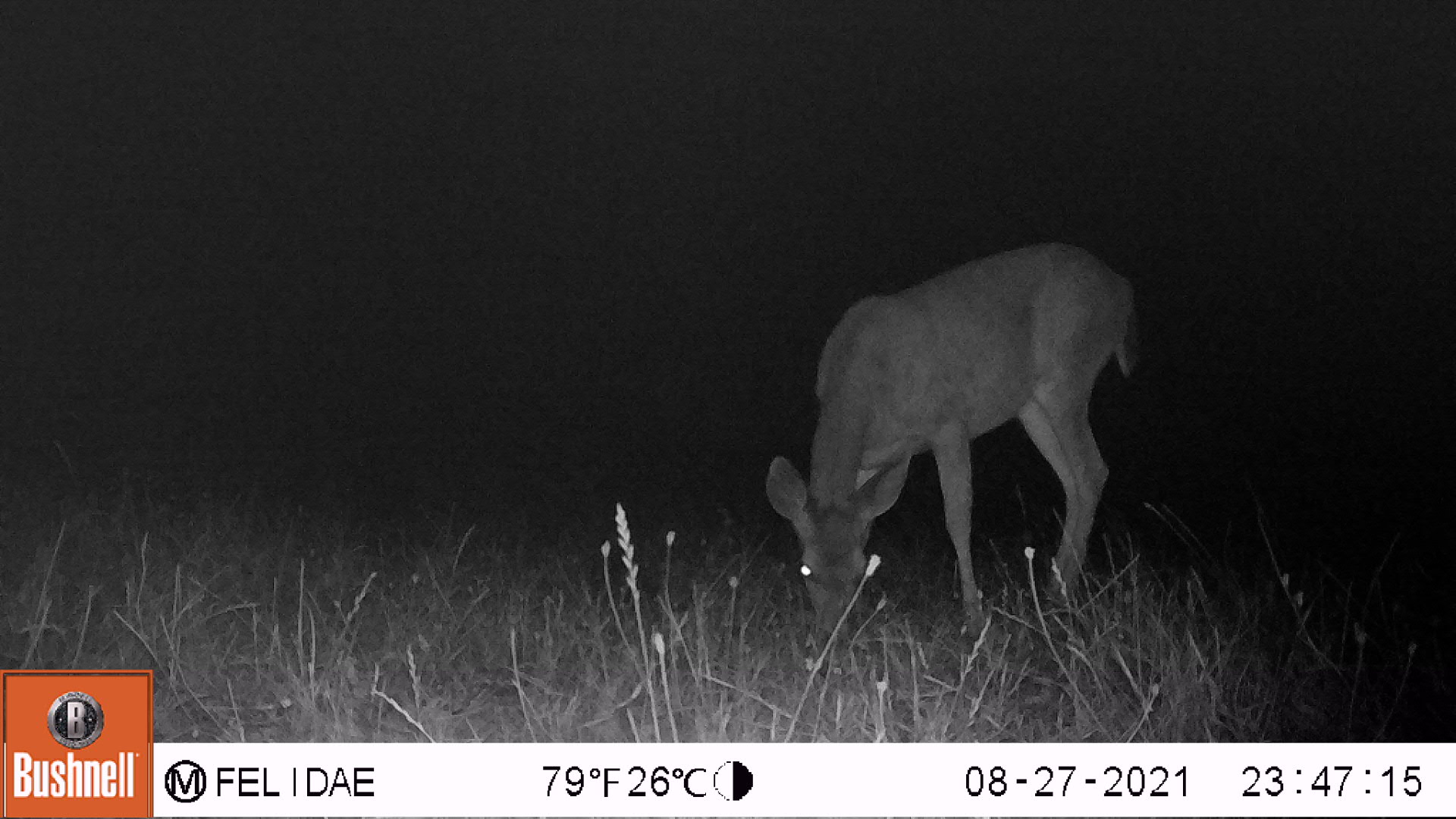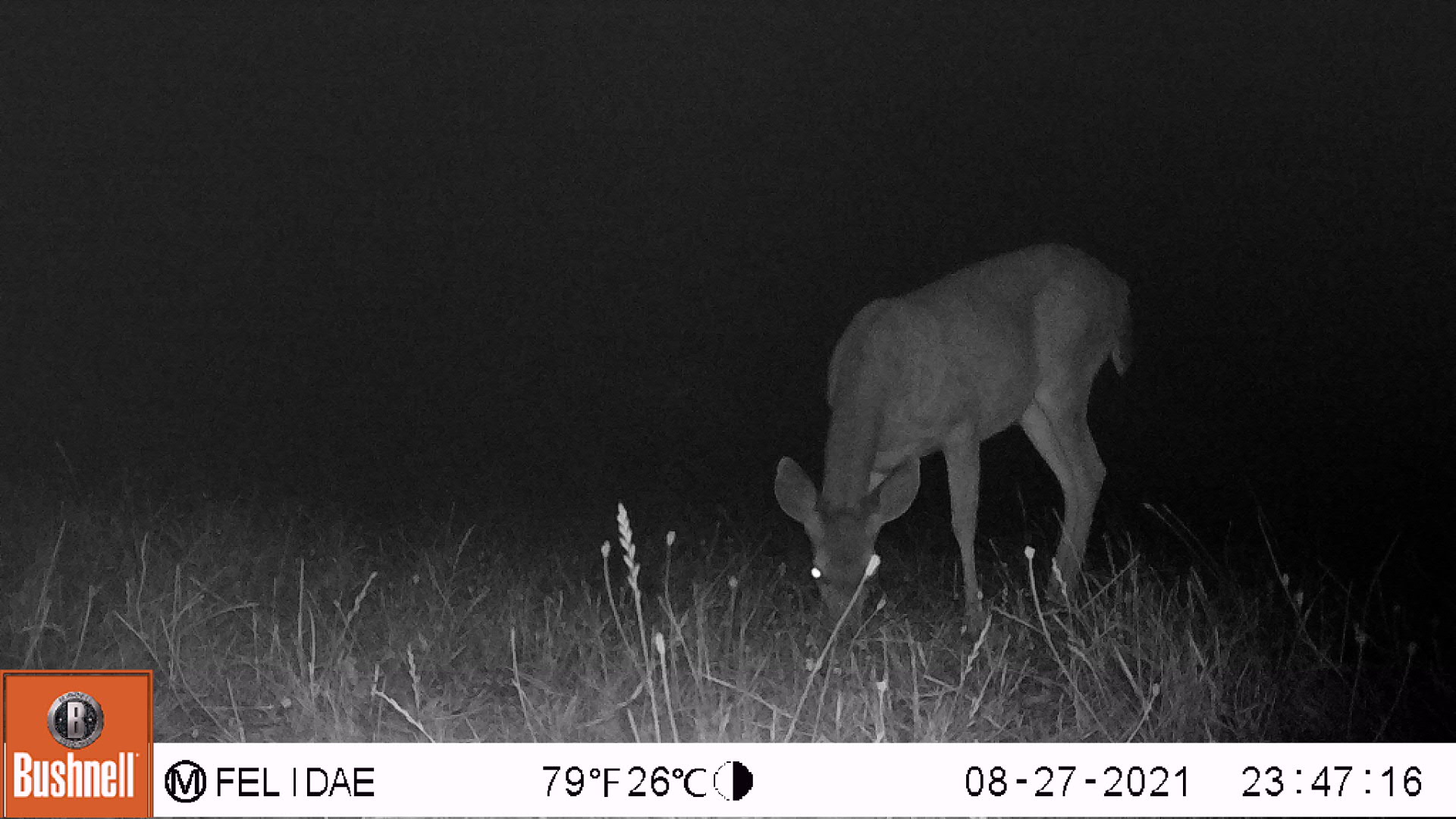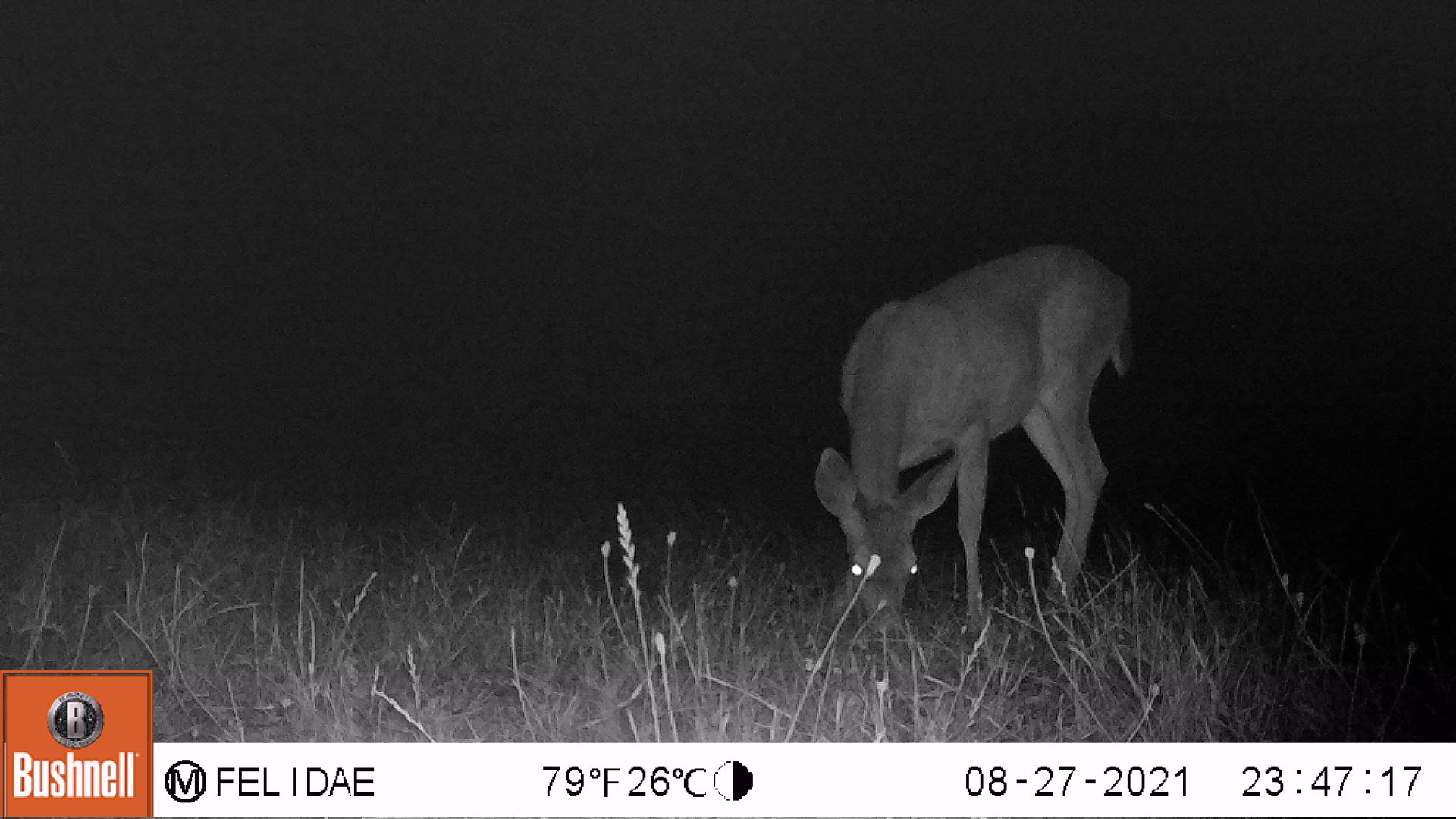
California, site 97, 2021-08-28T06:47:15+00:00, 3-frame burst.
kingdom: Animalia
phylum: Chordata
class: Mammalia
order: Artiodactyla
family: Cervidae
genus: Odocoileus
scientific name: Odocoileus hemionus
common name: mule deer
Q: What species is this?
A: Mule deer (Odocoileus hemionus).